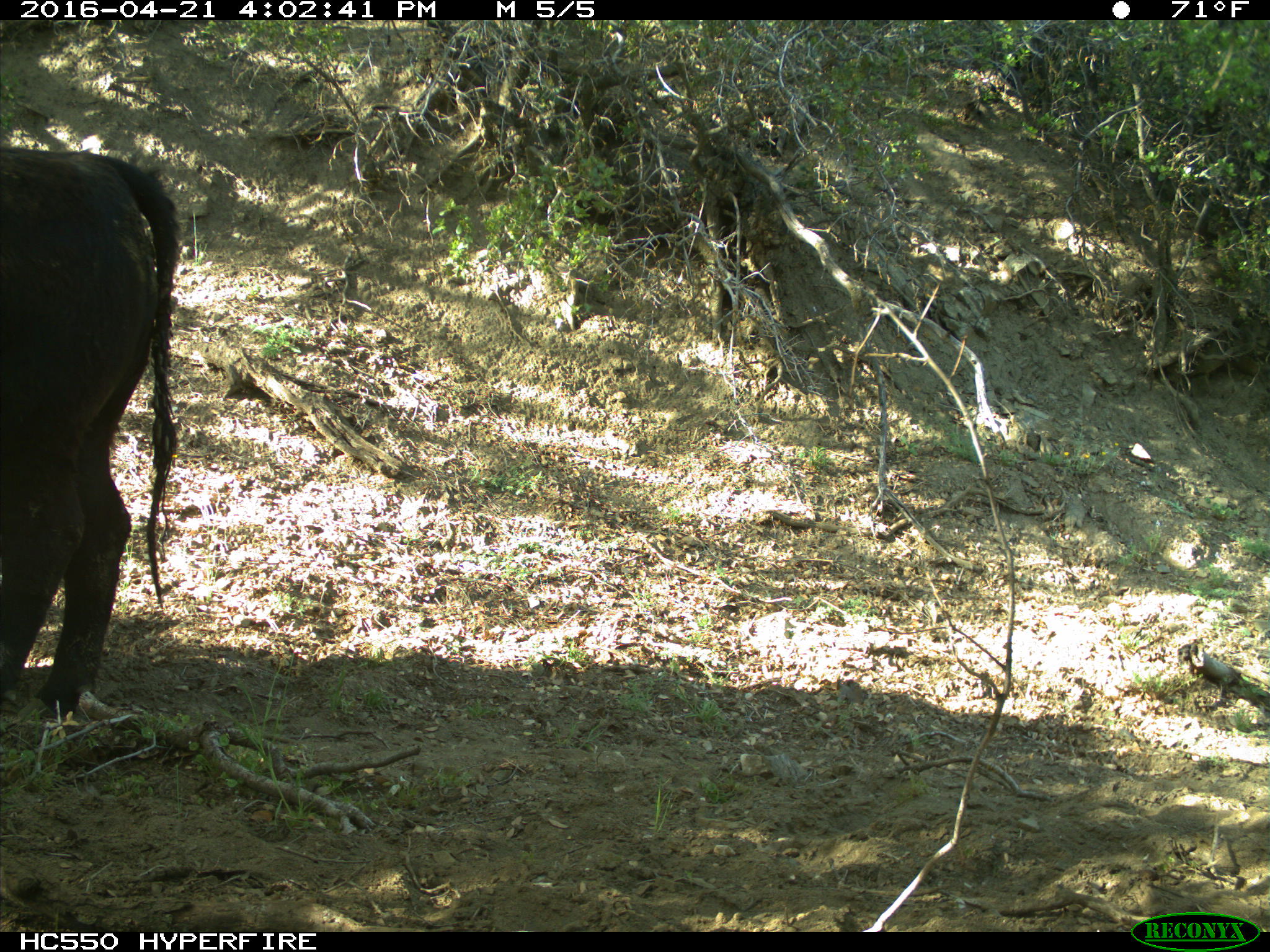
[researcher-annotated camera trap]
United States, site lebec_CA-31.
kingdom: Animalia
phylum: Chordata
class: Mammalia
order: Artiodactyla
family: Bovidae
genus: Bos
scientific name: Bos taurus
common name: domestic cow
Bos taurus (domestic cow).